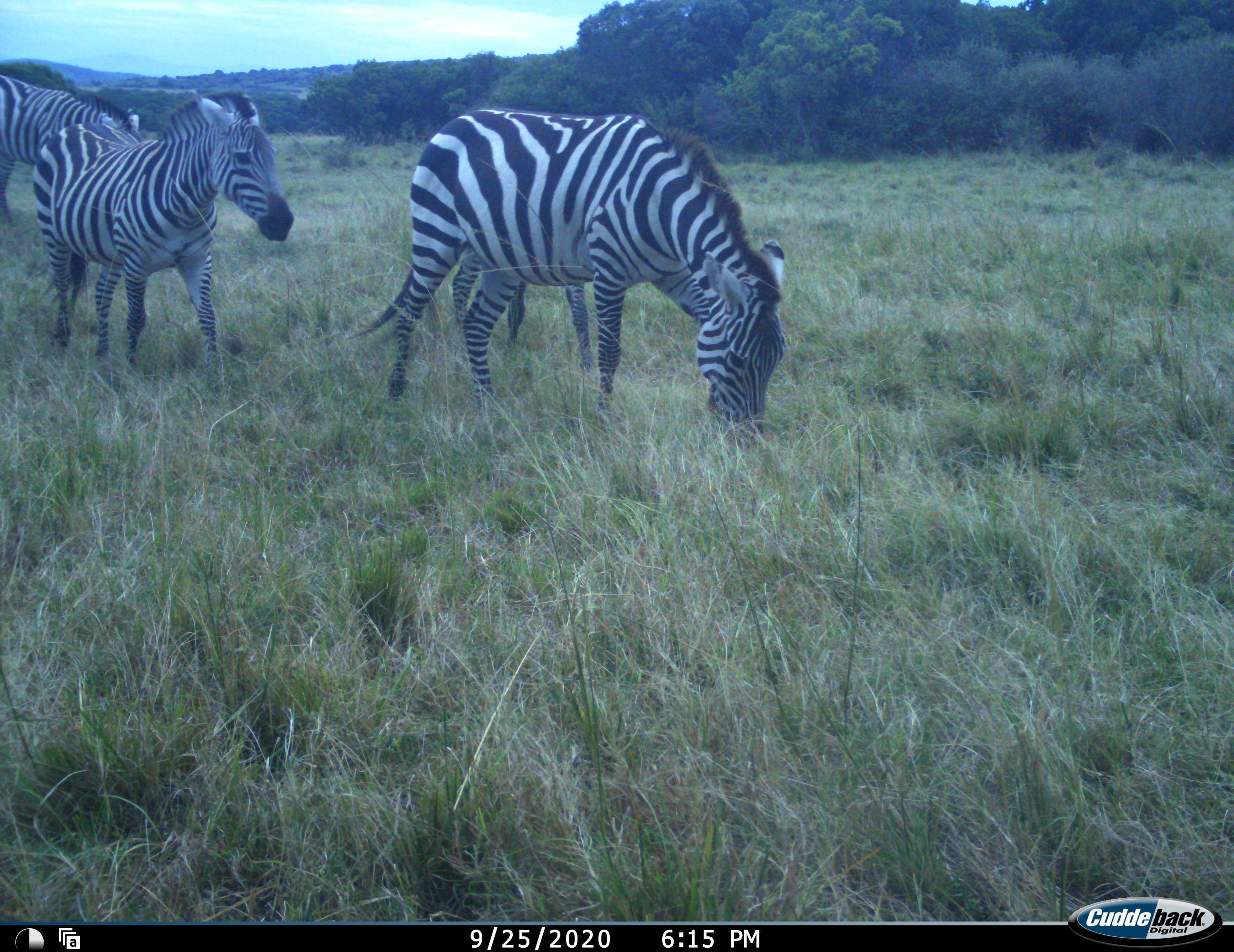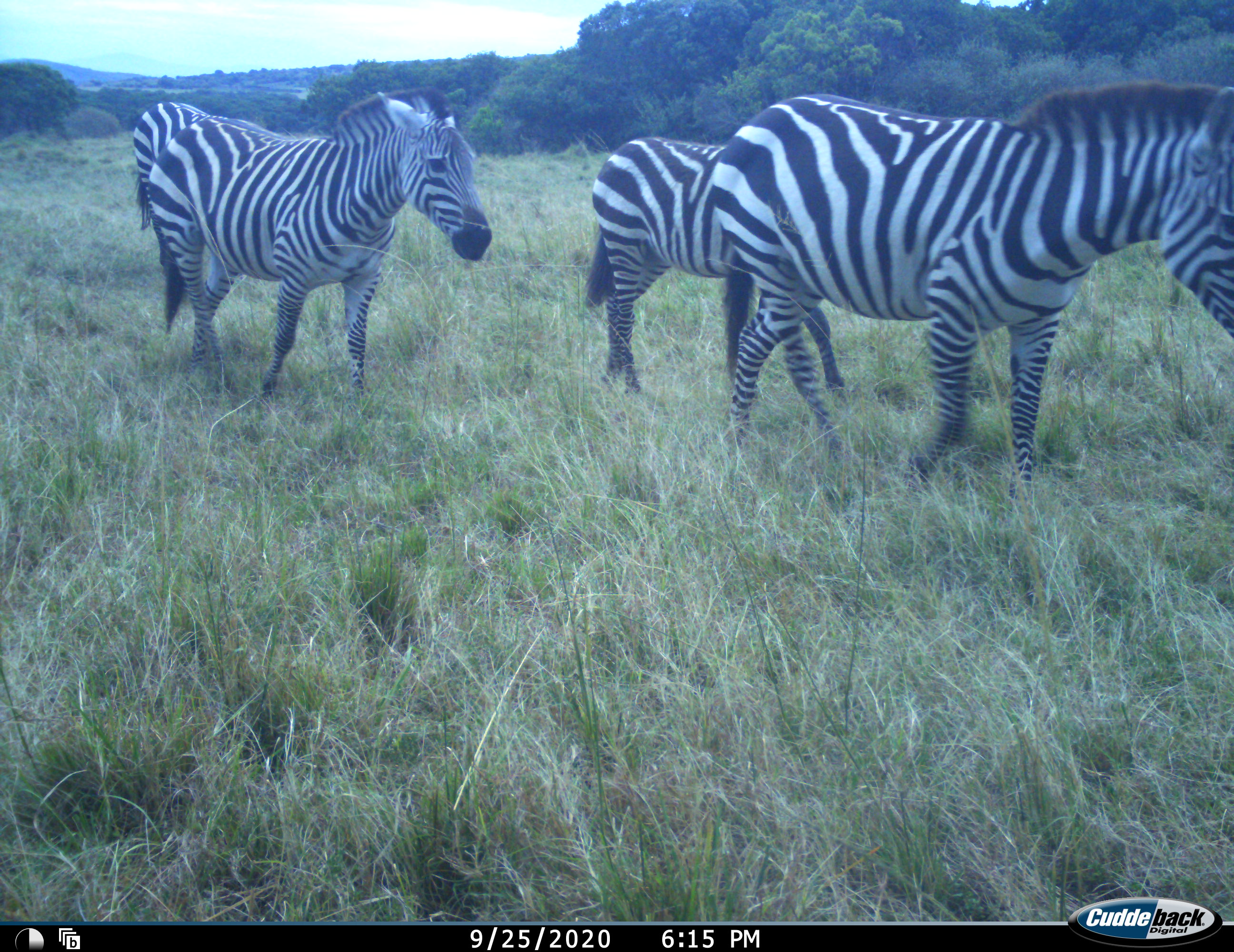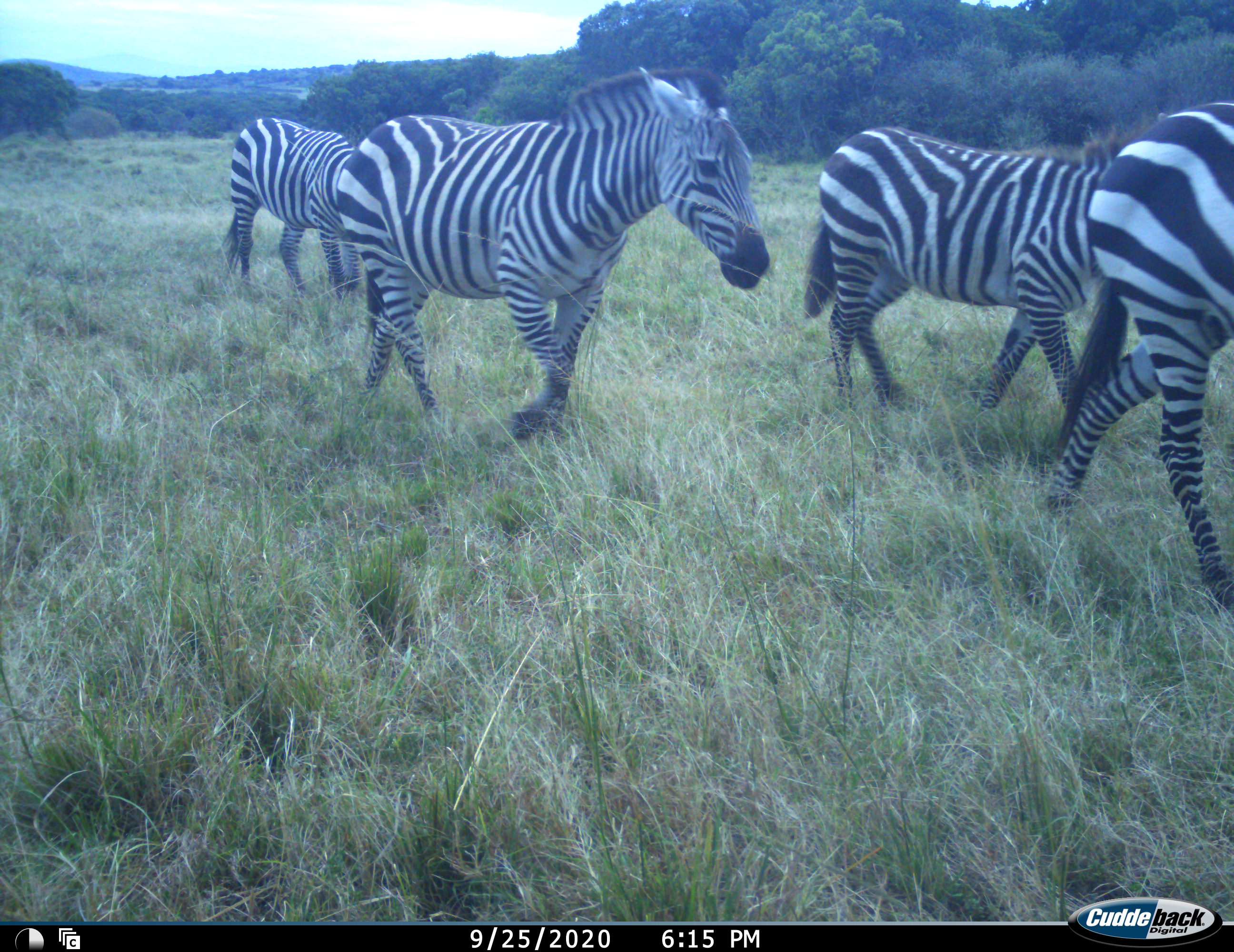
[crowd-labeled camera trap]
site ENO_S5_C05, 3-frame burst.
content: unidentified animal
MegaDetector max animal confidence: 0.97